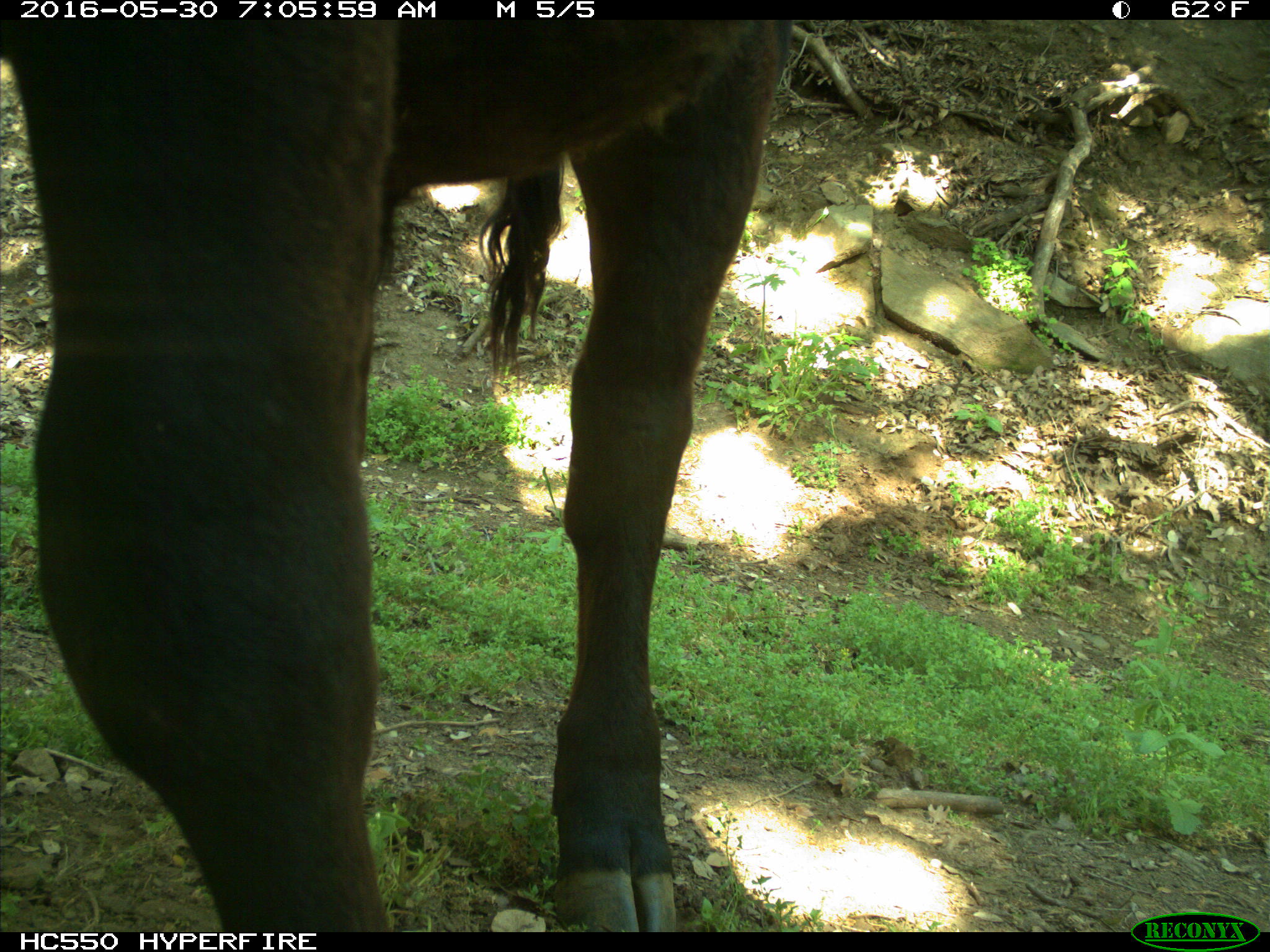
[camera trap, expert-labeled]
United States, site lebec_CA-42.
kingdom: Animalia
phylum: Chordata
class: Mammalia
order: Artiodactyla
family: Bovidae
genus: Bos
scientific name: Bos taurus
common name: domestic cow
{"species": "Bos taurus (domestic cow)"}